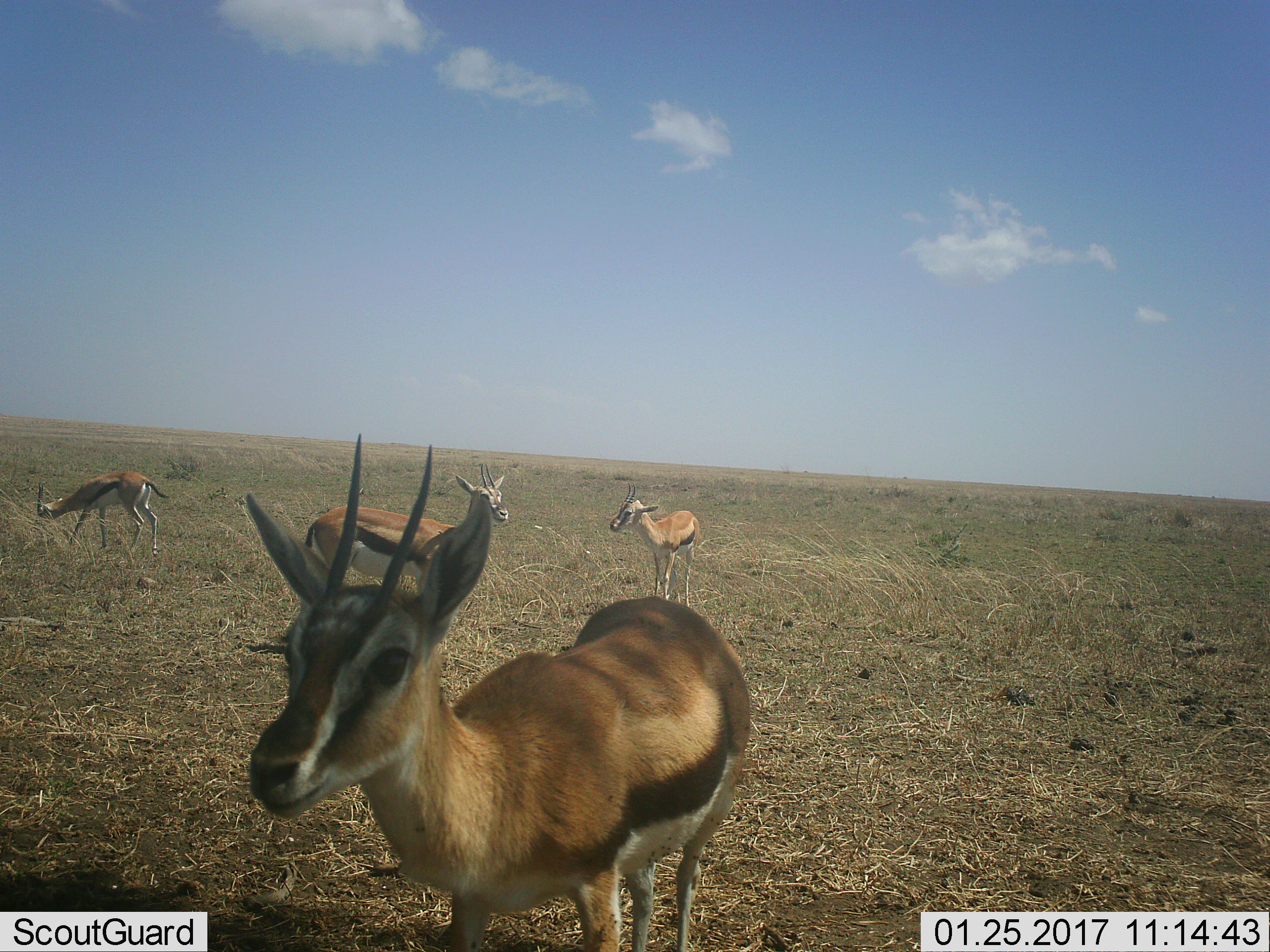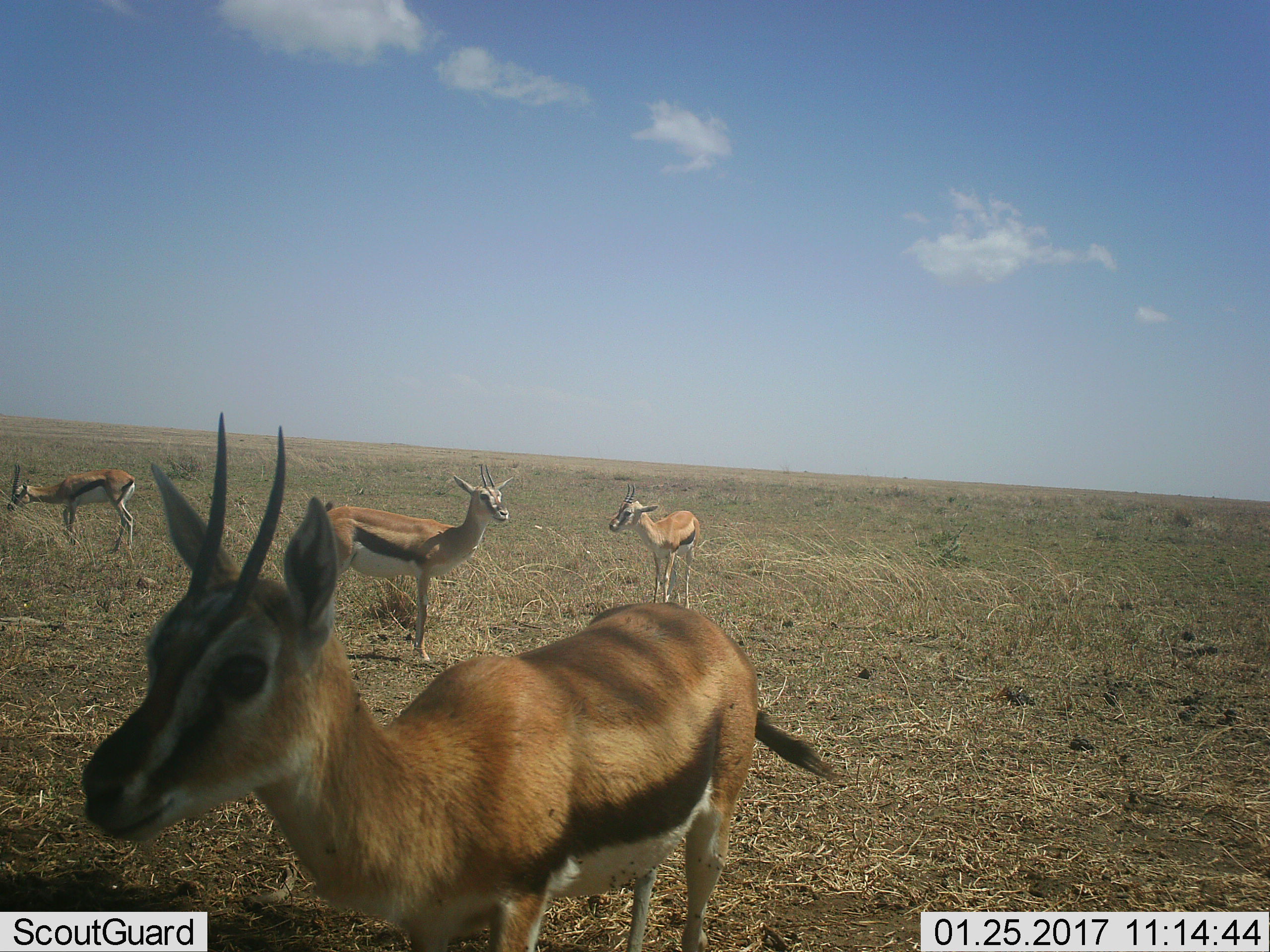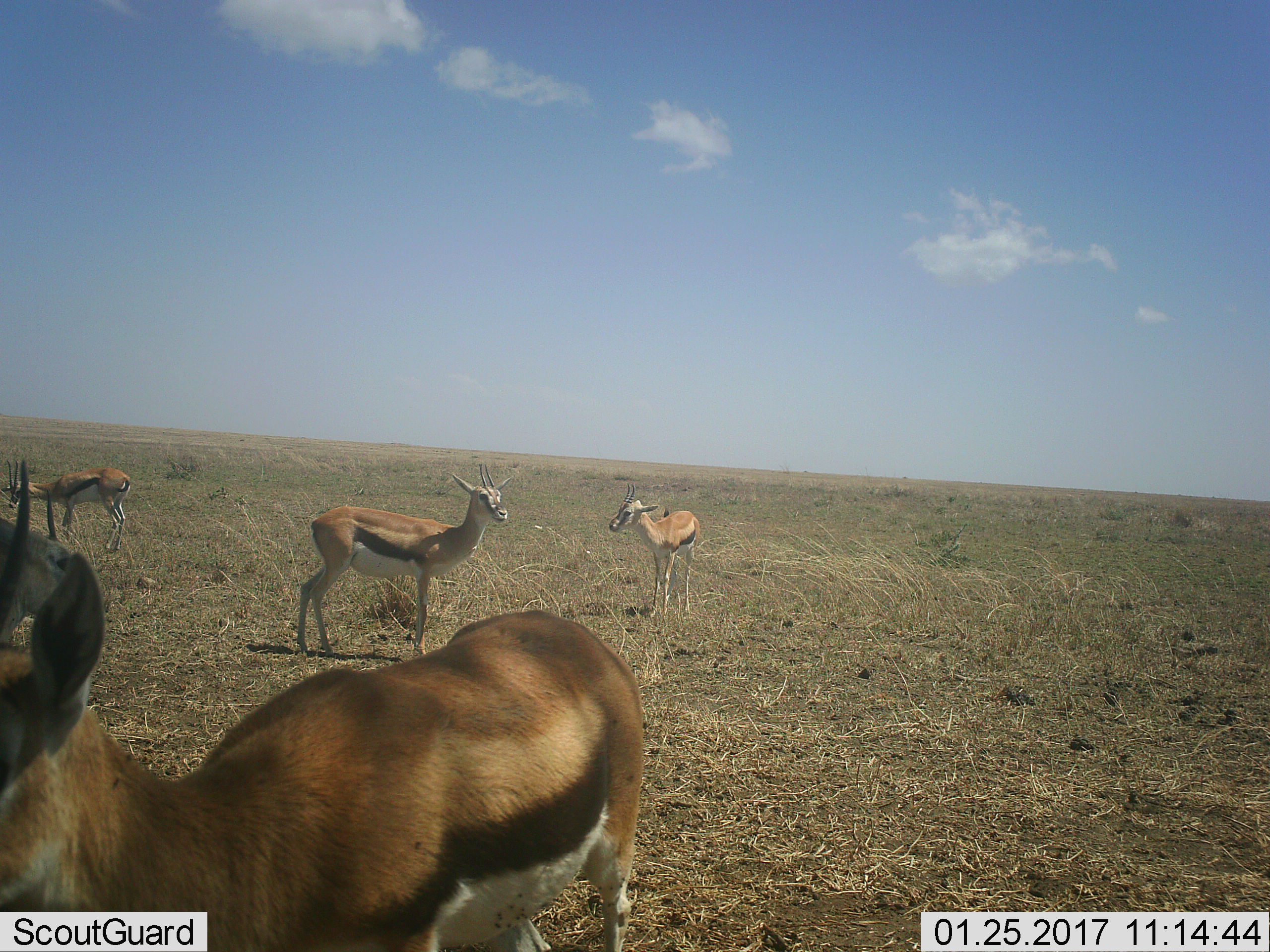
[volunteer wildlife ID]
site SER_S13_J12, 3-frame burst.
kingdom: Animalia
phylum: Chordata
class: Mammalia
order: Artiodactyla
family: Bovidae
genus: Eudorcas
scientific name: Eudorcas thomsonii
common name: thomson's gazelle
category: gazellethomsons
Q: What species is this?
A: Gazellethomsons (thomson's gazelle) (Eudorcas thomsonii).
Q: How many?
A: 4.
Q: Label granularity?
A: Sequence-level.